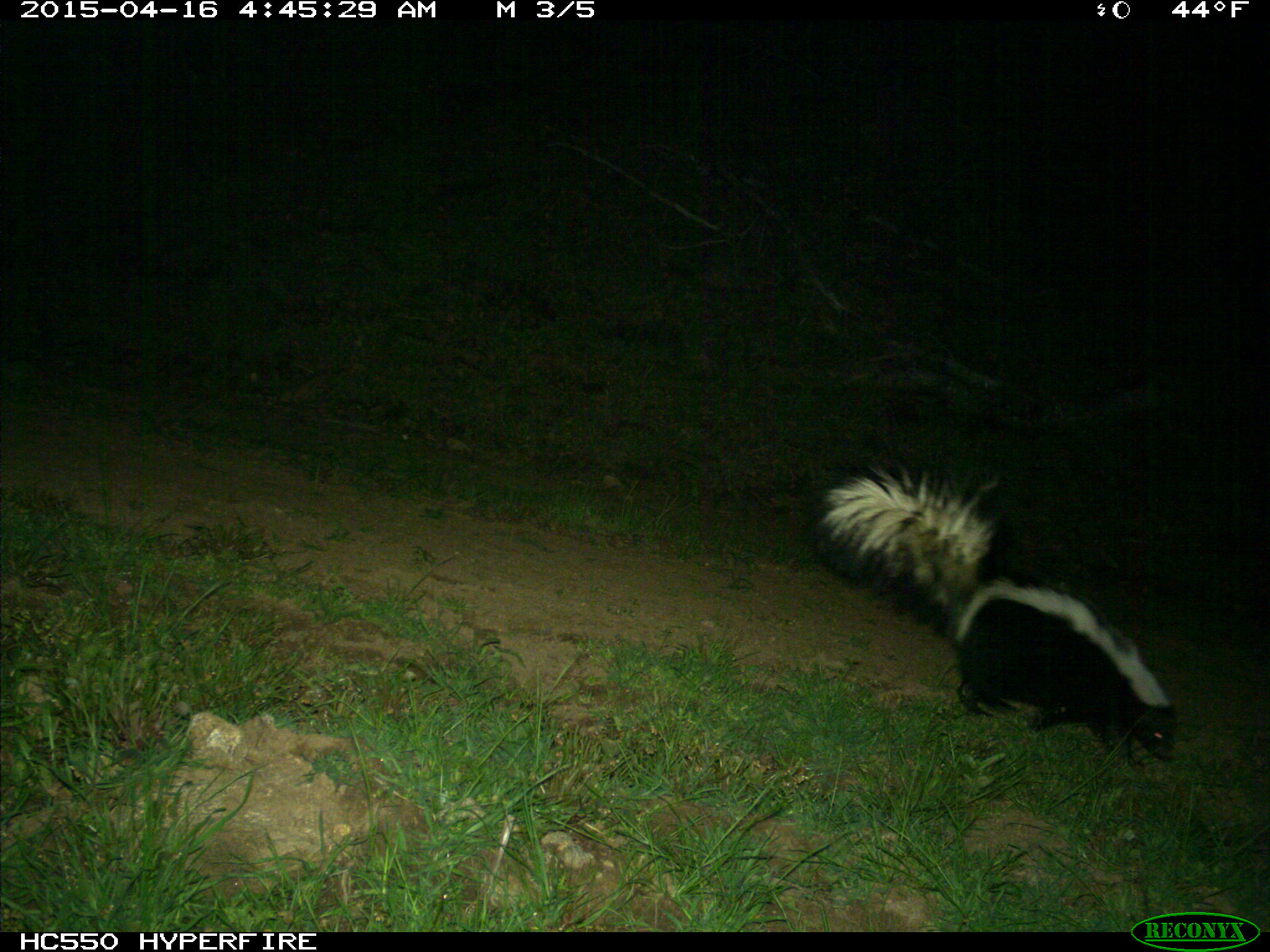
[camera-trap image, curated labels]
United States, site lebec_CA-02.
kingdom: Animalia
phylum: Chordata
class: Mammalia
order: Carnivora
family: Mephitidae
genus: Mephitis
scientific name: Mephitis mephitis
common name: striped skunk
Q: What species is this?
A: Mephitis mephitis (striped skunk).